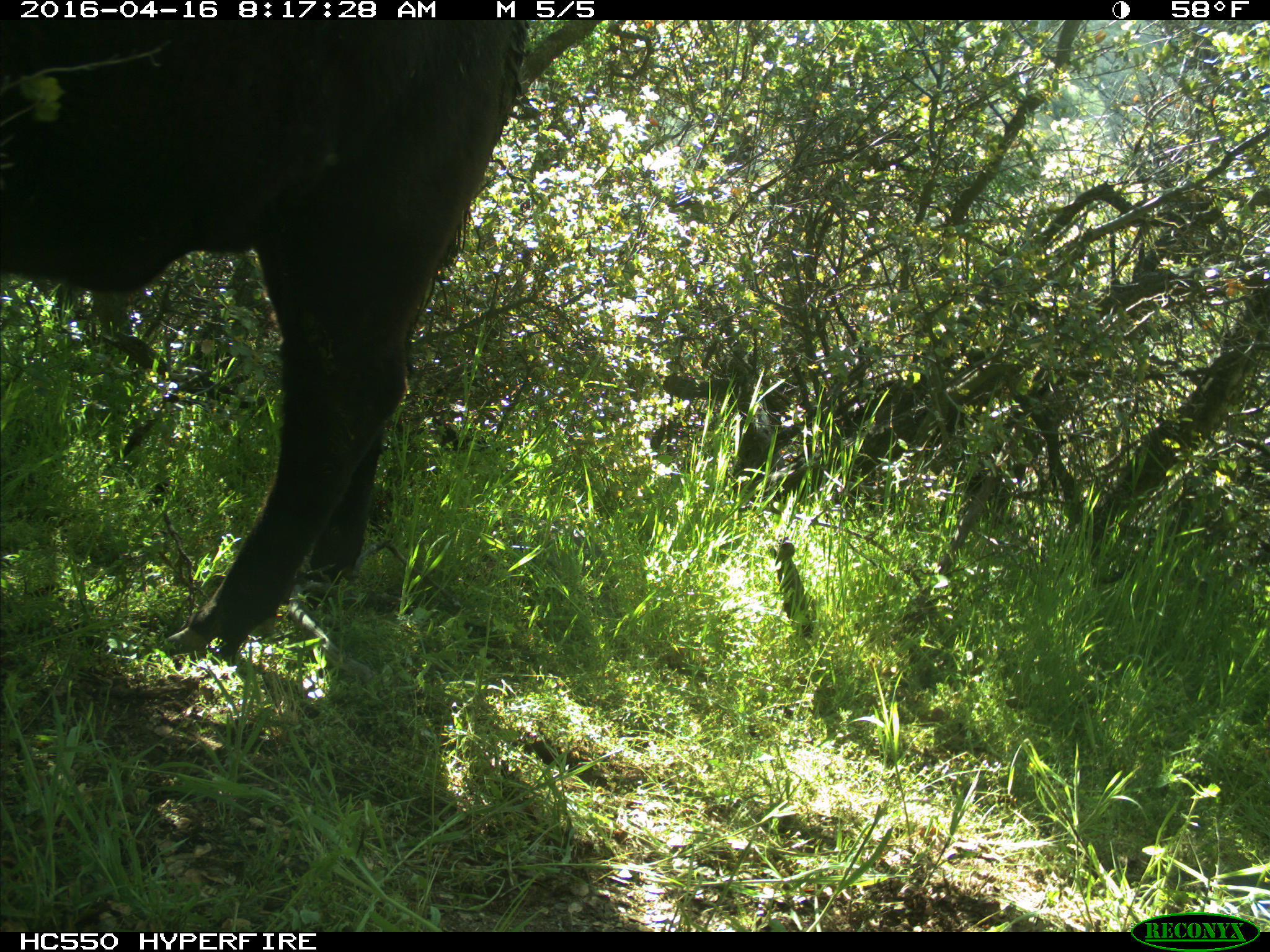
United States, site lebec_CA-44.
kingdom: Animalia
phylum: Chordata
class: Mammalia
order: Artiodactyla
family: Bovidae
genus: Bos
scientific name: Bos taurus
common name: domestic cow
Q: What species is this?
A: Bos taurus (domestic cow).